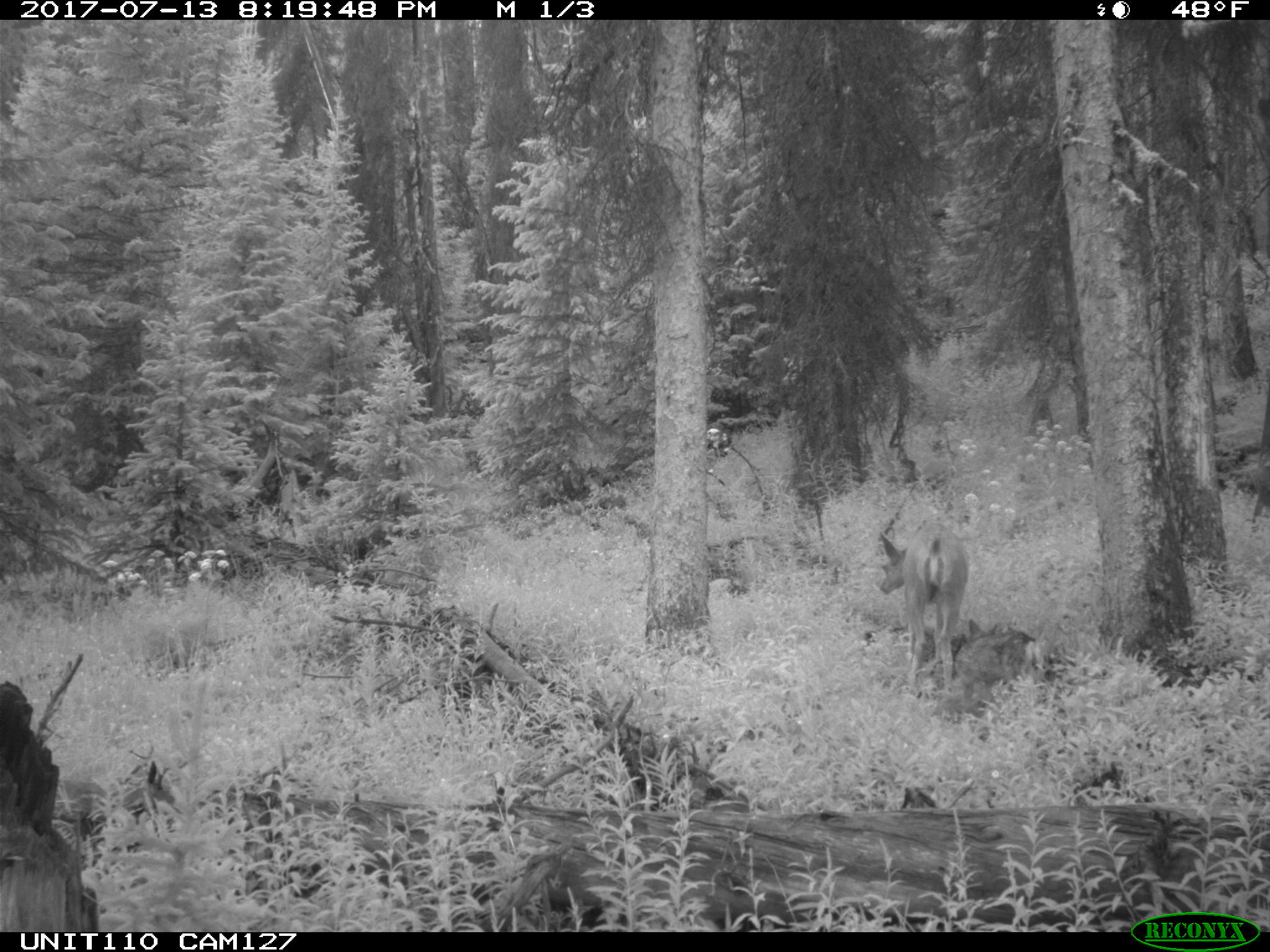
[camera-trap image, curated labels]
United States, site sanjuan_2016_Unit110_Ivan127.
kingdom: Animalia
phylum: Chordata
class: Mammalia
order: Artiodactyla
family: Cervidae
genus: Odocoileus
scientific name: Odocoileus hemionus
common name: mule deer